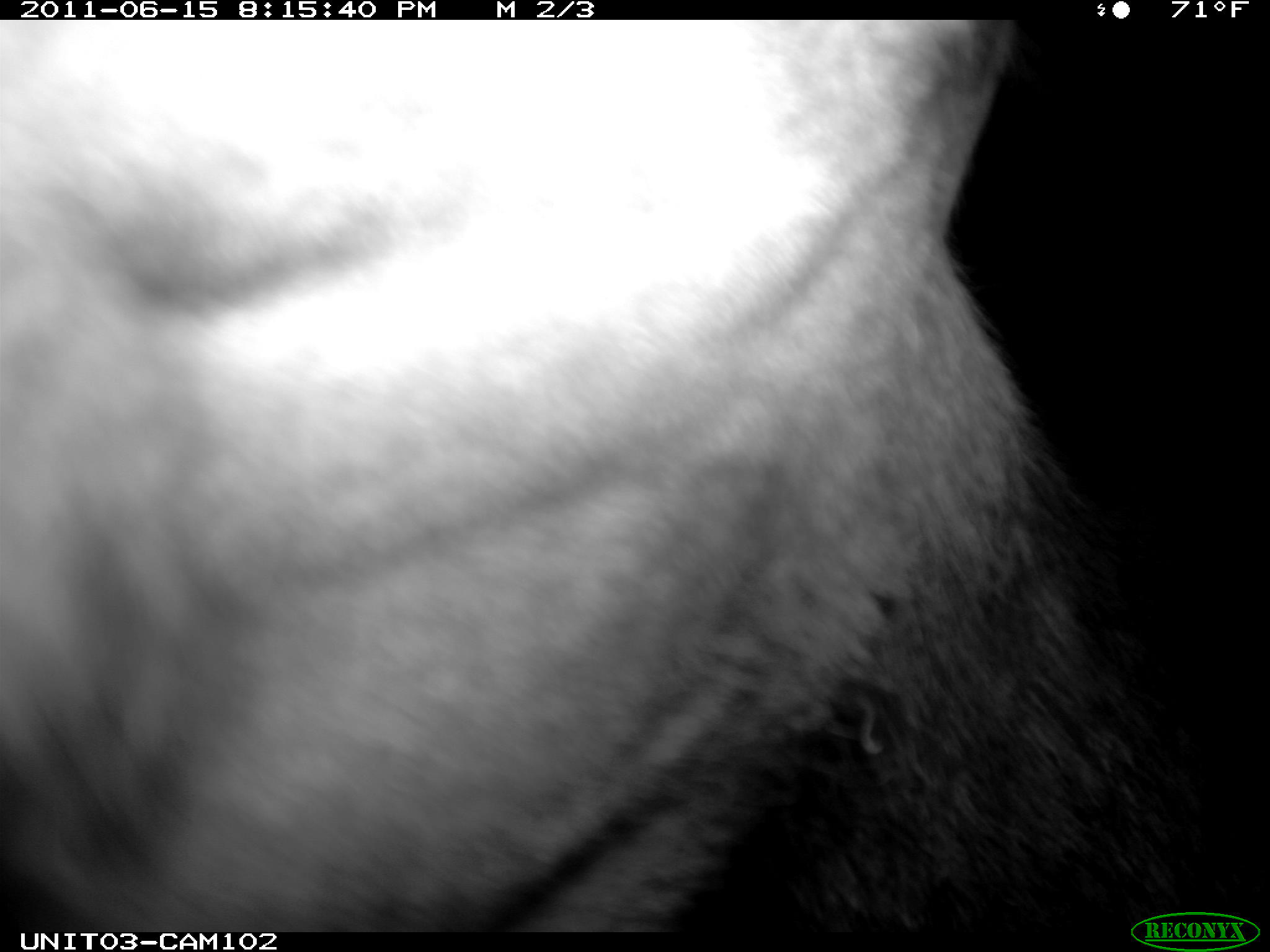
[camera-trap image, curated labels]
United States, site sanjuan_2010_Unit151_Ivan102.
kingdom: Animalia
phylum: Chordata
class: Mammalia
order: Artiodactyla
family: Cervidae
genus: Cervus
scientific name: Cervus elaphus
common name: red deer